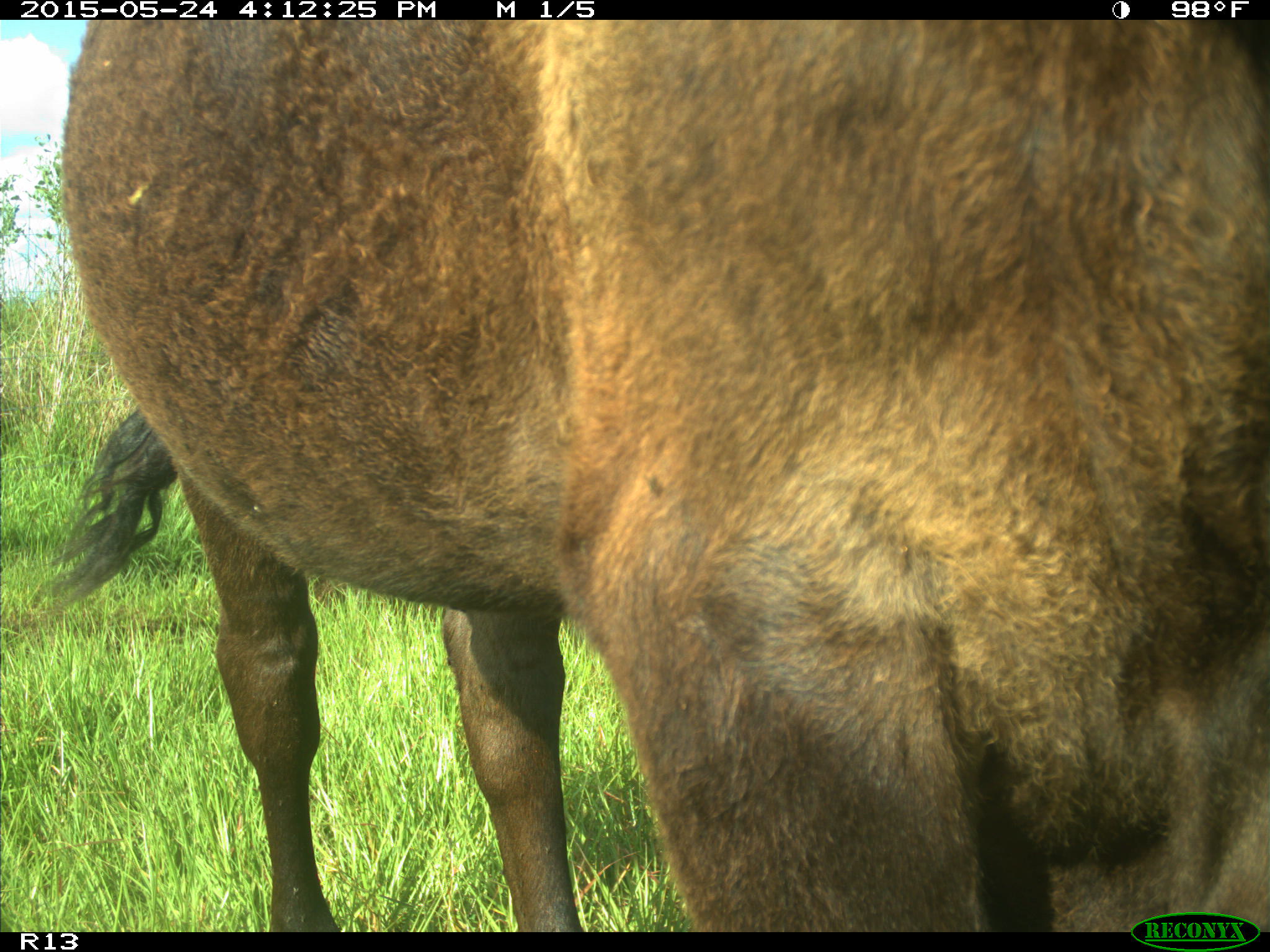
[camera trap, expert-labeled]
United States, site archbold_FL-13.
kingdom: Animalia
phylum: Chordata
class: Mammalia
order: Artiodactyla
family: Bovidae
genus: Bos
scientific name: Bos taurus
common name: domestic cow